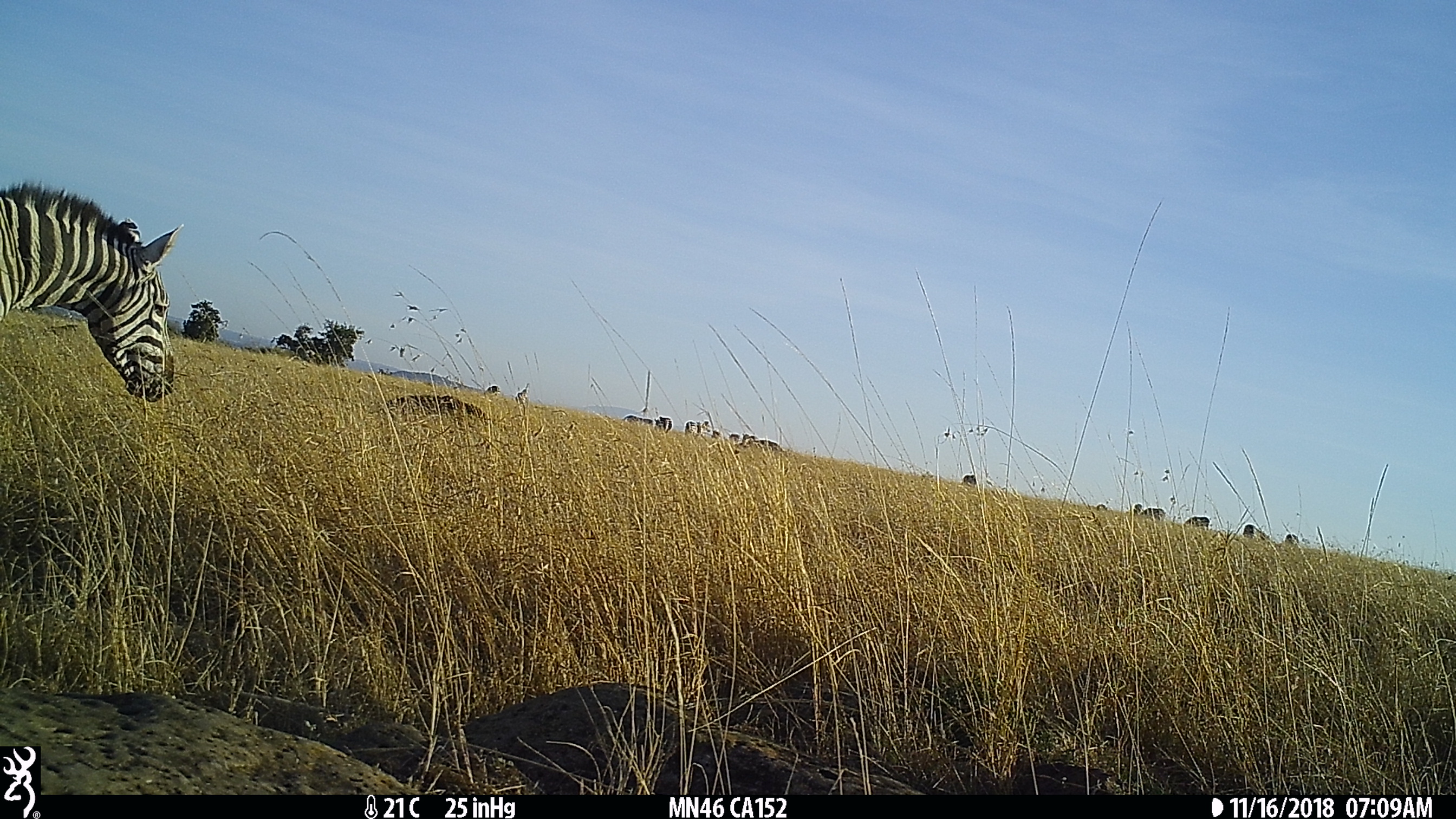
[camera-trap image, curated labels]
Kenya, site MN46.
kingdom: Animalia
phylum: Chordata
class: Mammalia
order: Perissodactyla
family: Equidae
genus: Equus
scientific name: Equus quagga burchellii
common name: burchell's zebra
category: zebra